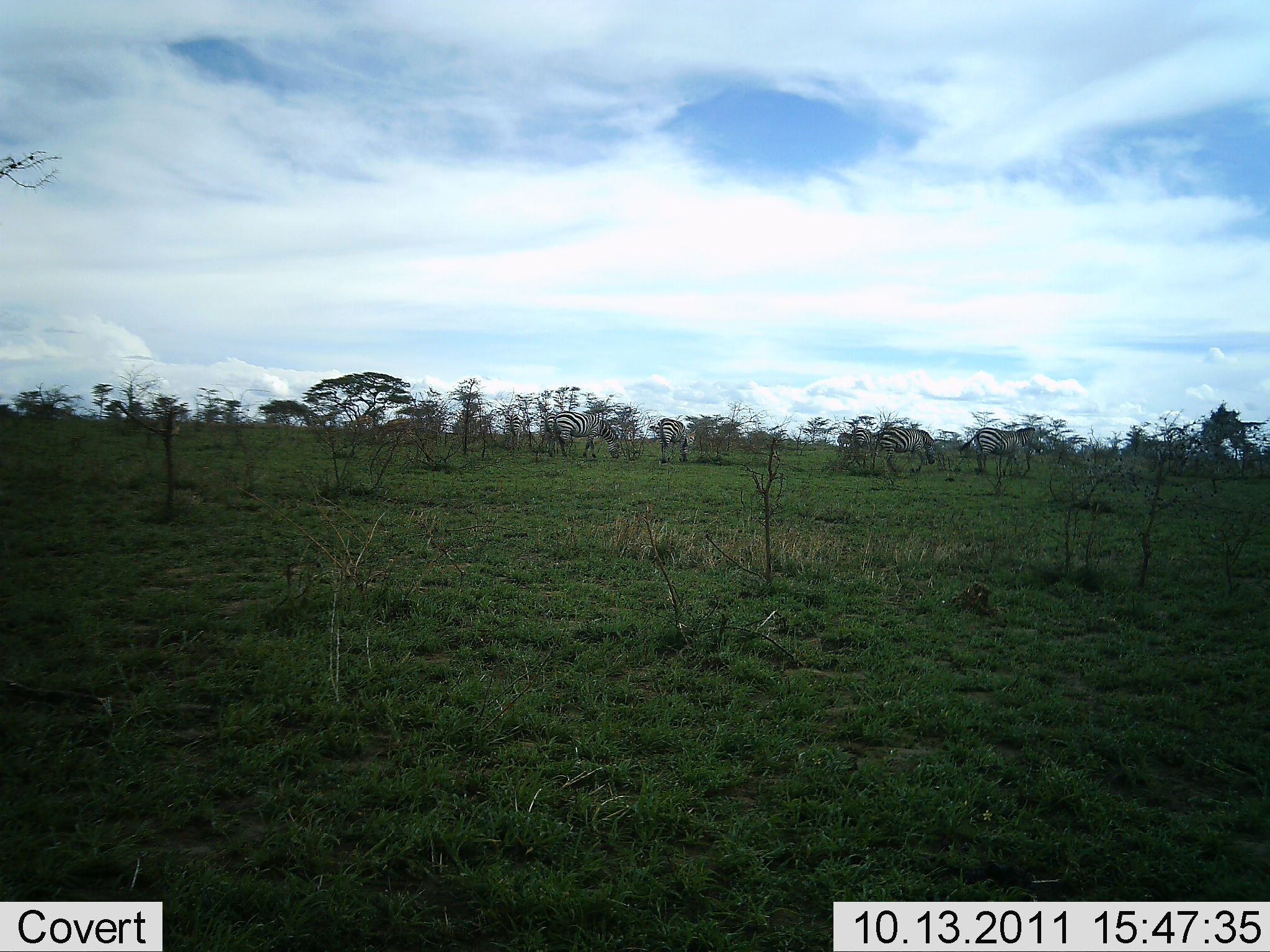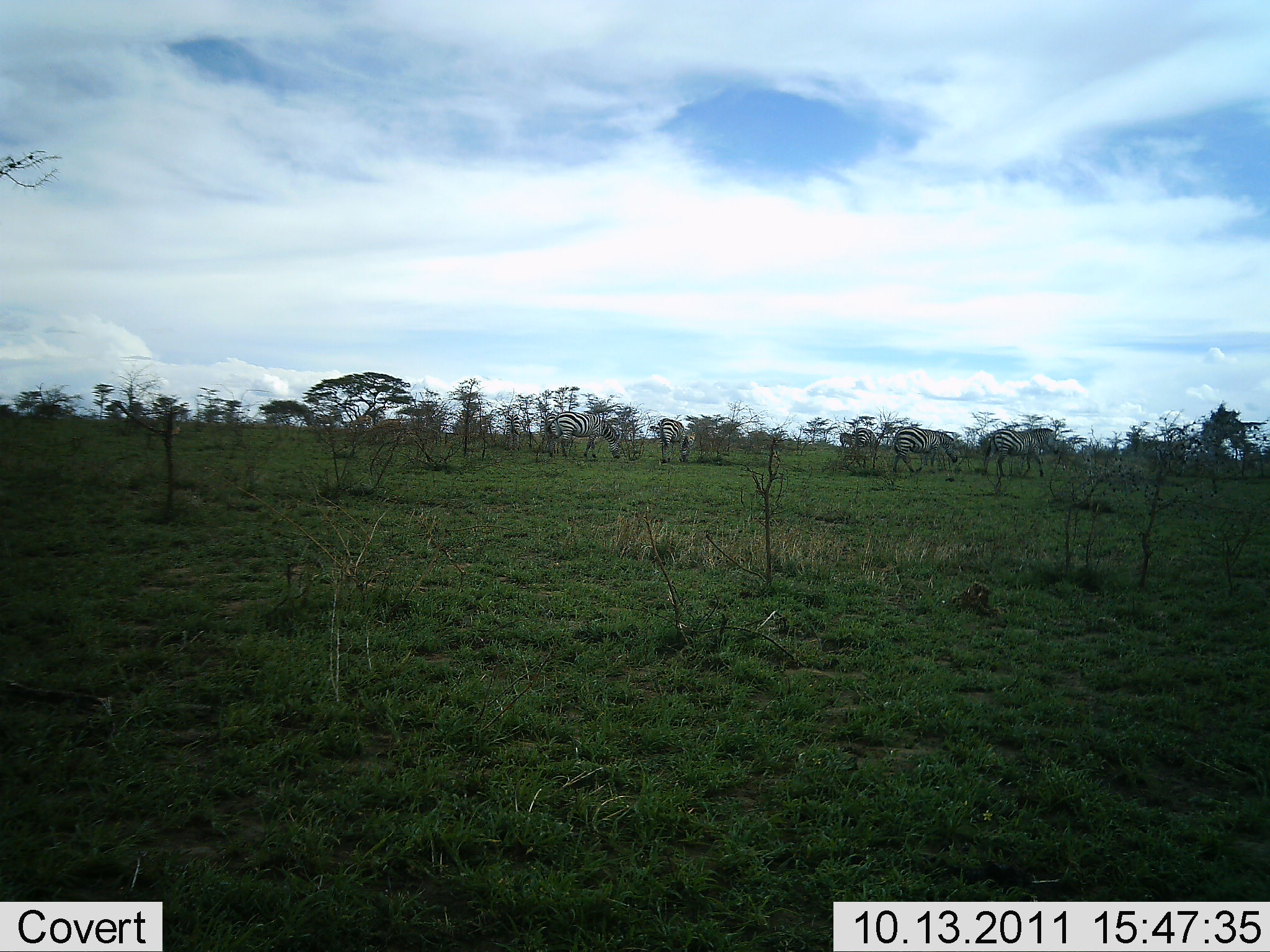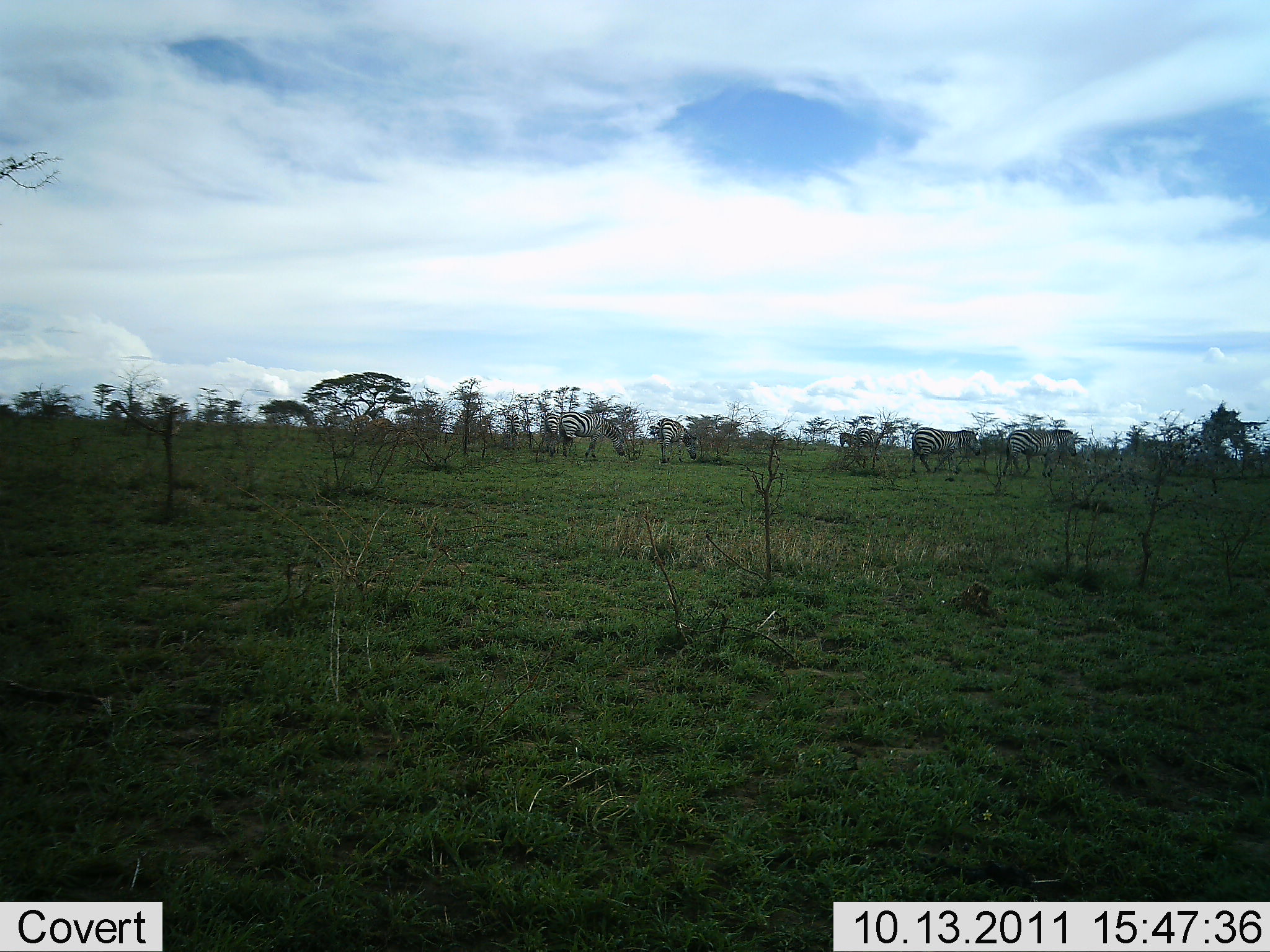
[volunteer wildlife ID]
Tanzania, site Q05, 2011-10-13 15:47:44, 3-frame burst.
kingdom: Animalia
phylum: Chordata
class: Mammalia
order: Perissodactyla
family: Equidae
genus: Equus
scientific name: Equus quagga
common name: plains zebra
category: zebra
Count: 8.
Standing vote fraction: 64%.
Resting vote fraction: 0%.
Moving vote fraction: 55%.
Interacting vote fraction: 0%.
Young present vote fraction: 0%.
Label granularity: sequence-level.